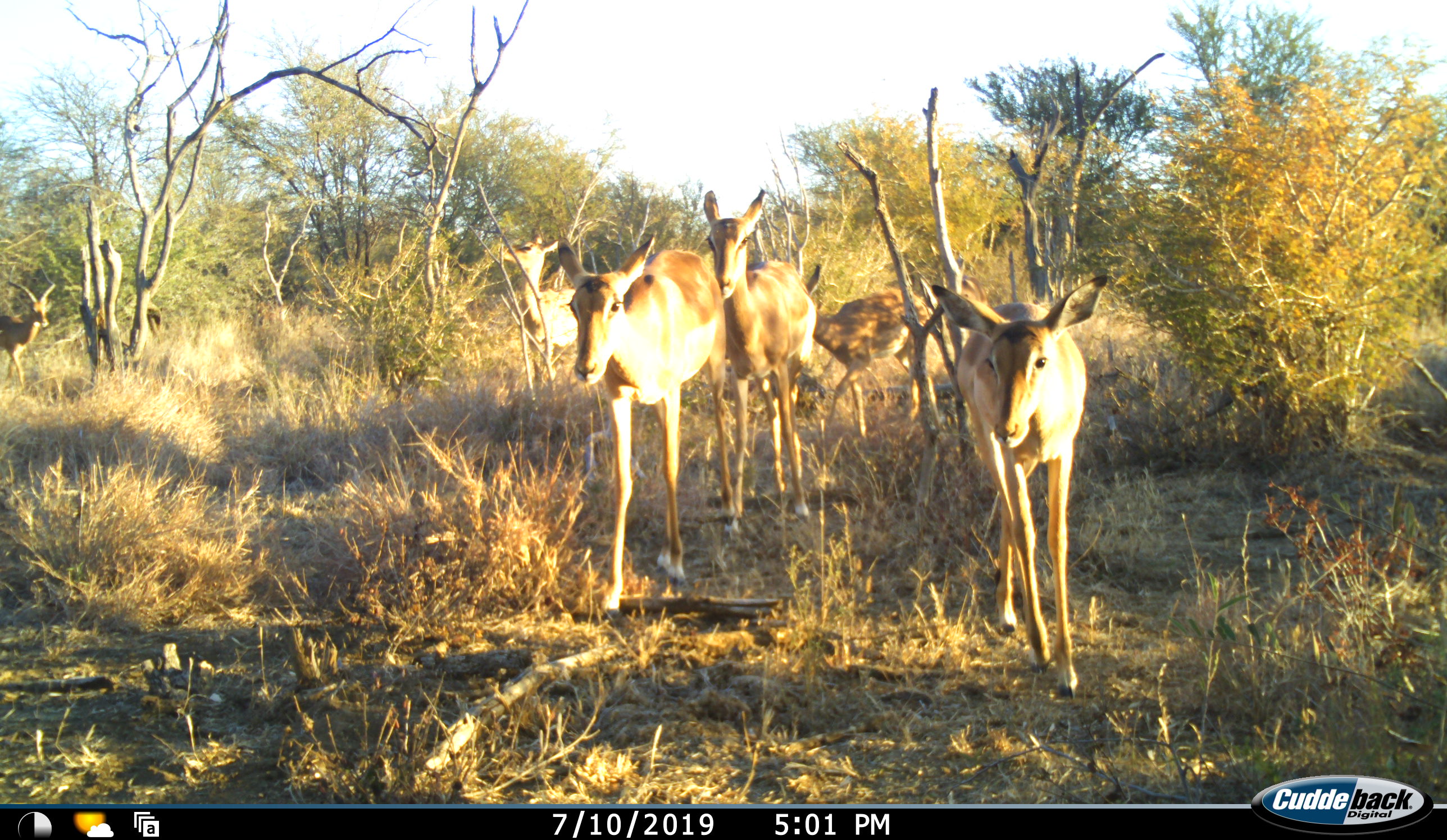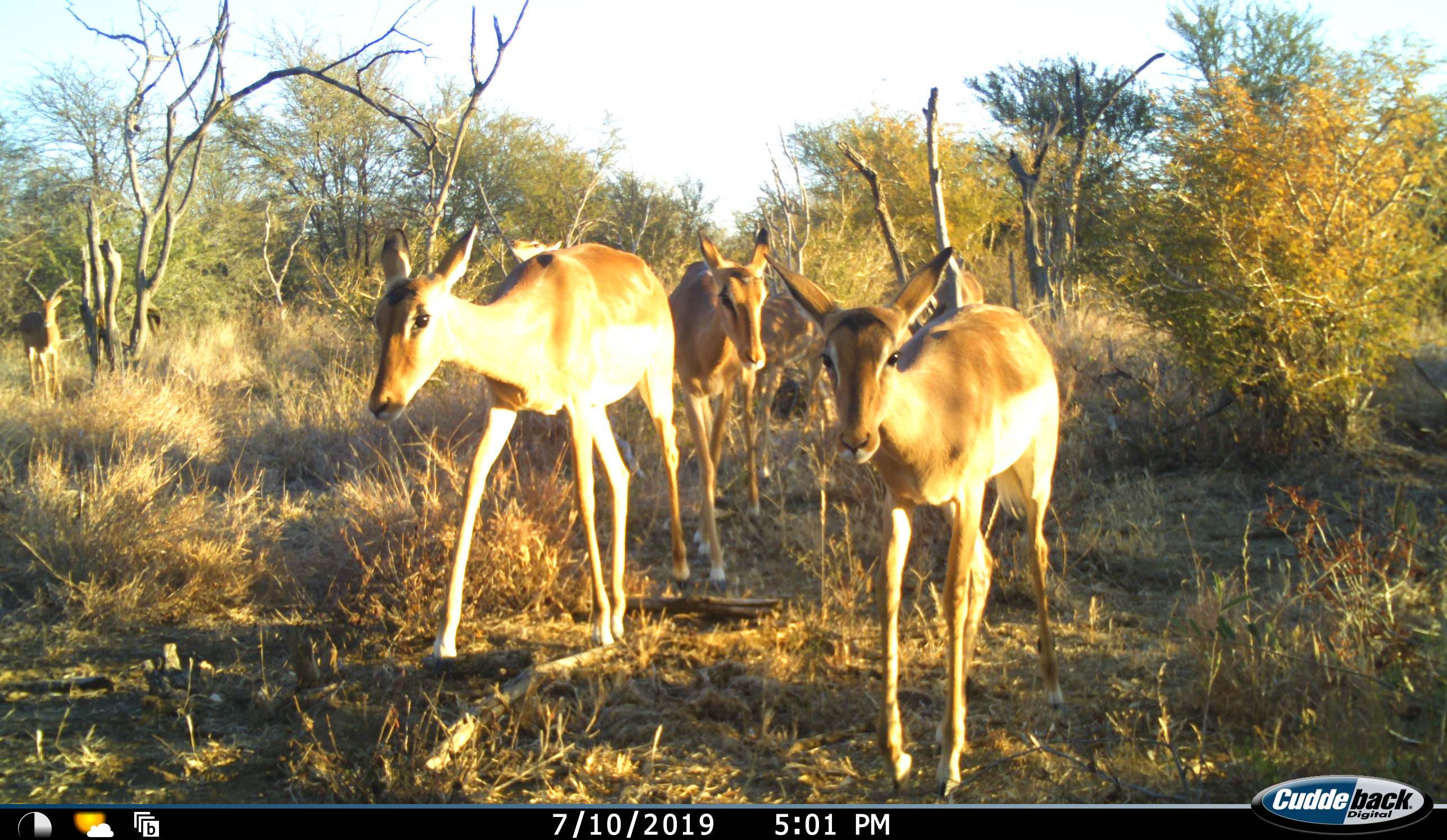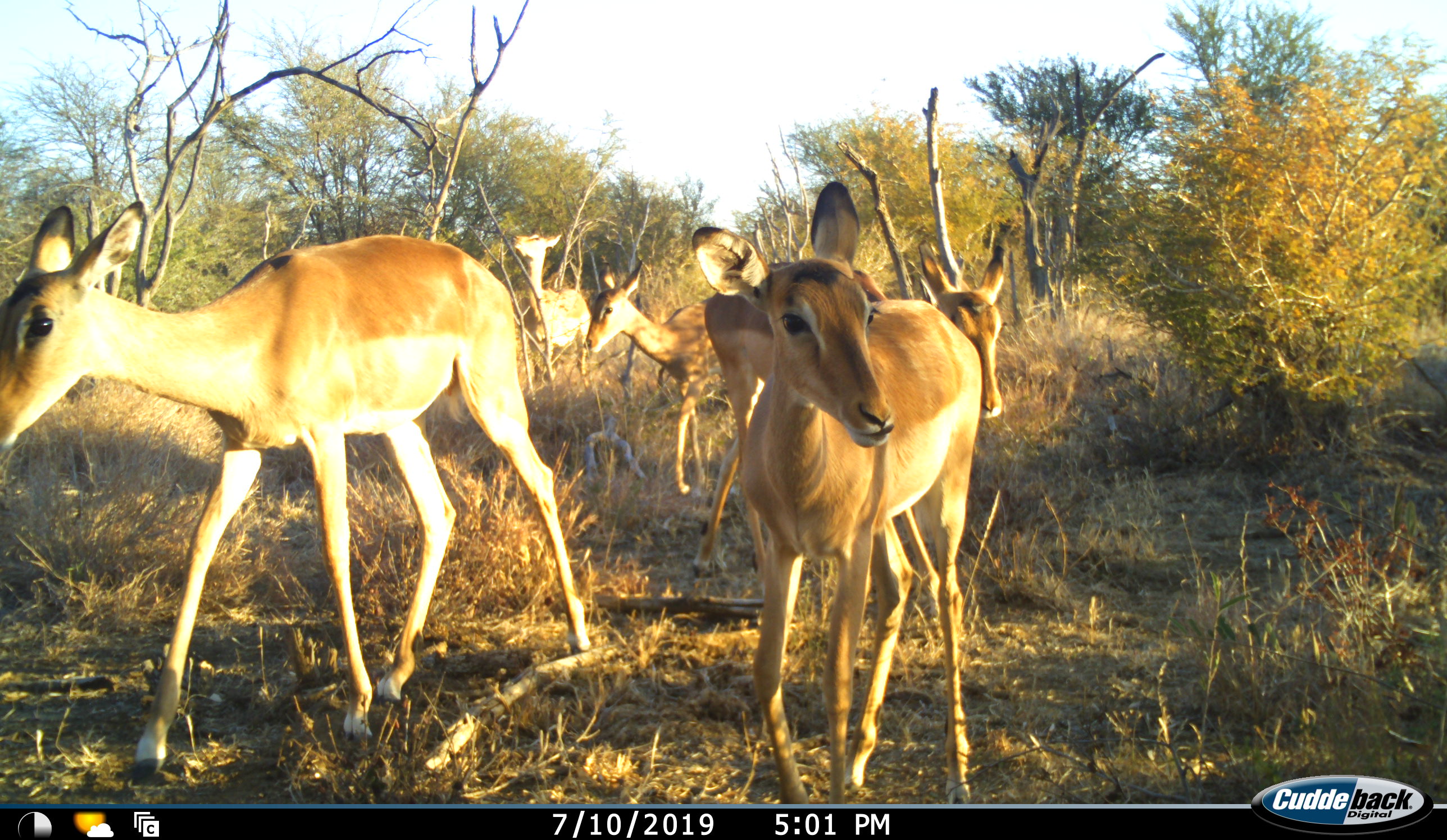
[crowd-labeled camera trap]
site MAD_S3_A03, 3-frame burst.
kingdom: Animalia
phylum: Chordata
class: Mammalia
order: Artiodactyla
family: Bovidae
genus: Aepyceros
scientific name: Aepyceros melampus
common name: impala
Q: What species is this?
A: Impala (Aepyceros melampus).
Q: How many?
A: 7.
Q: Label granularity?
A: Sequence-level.